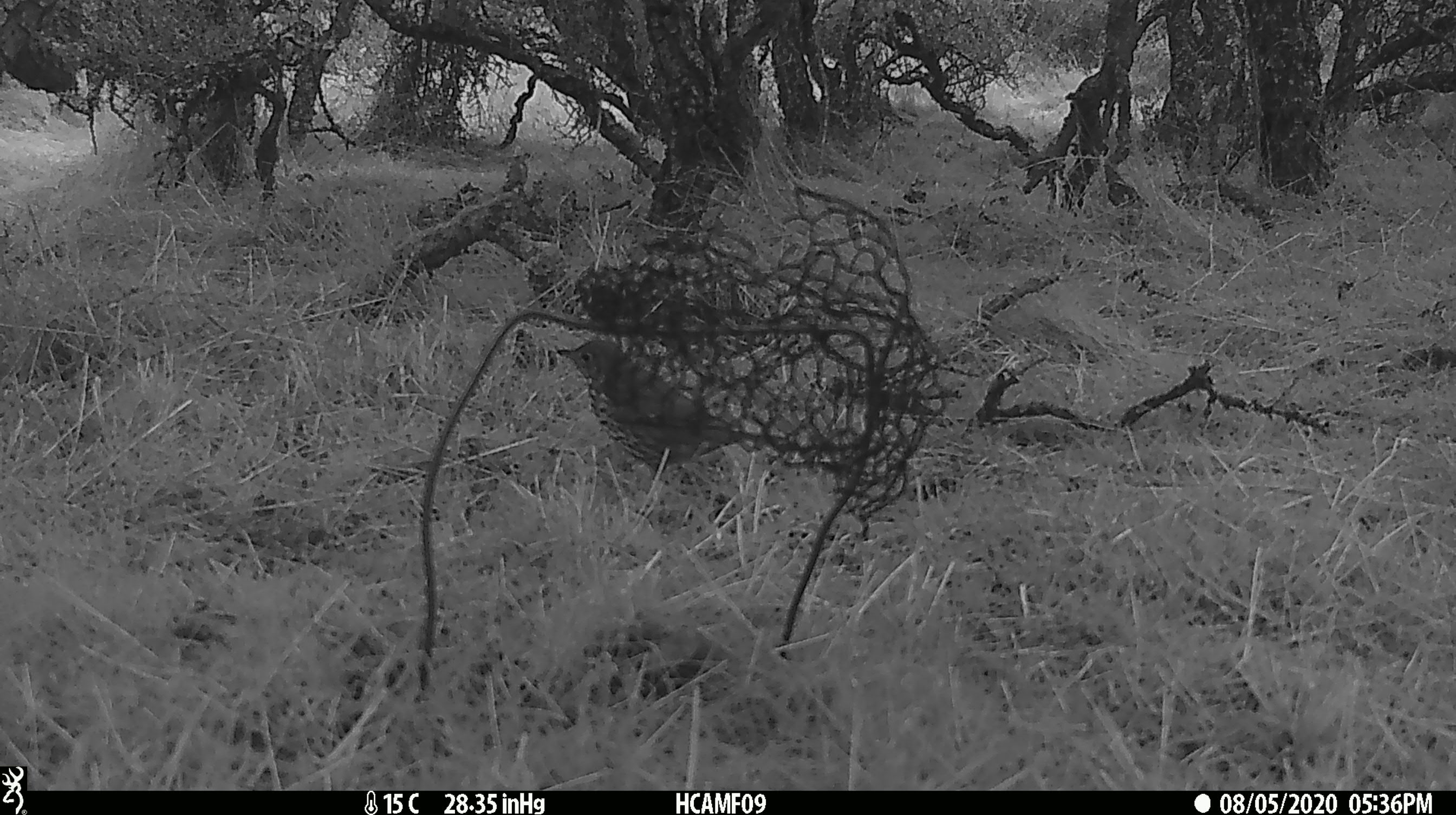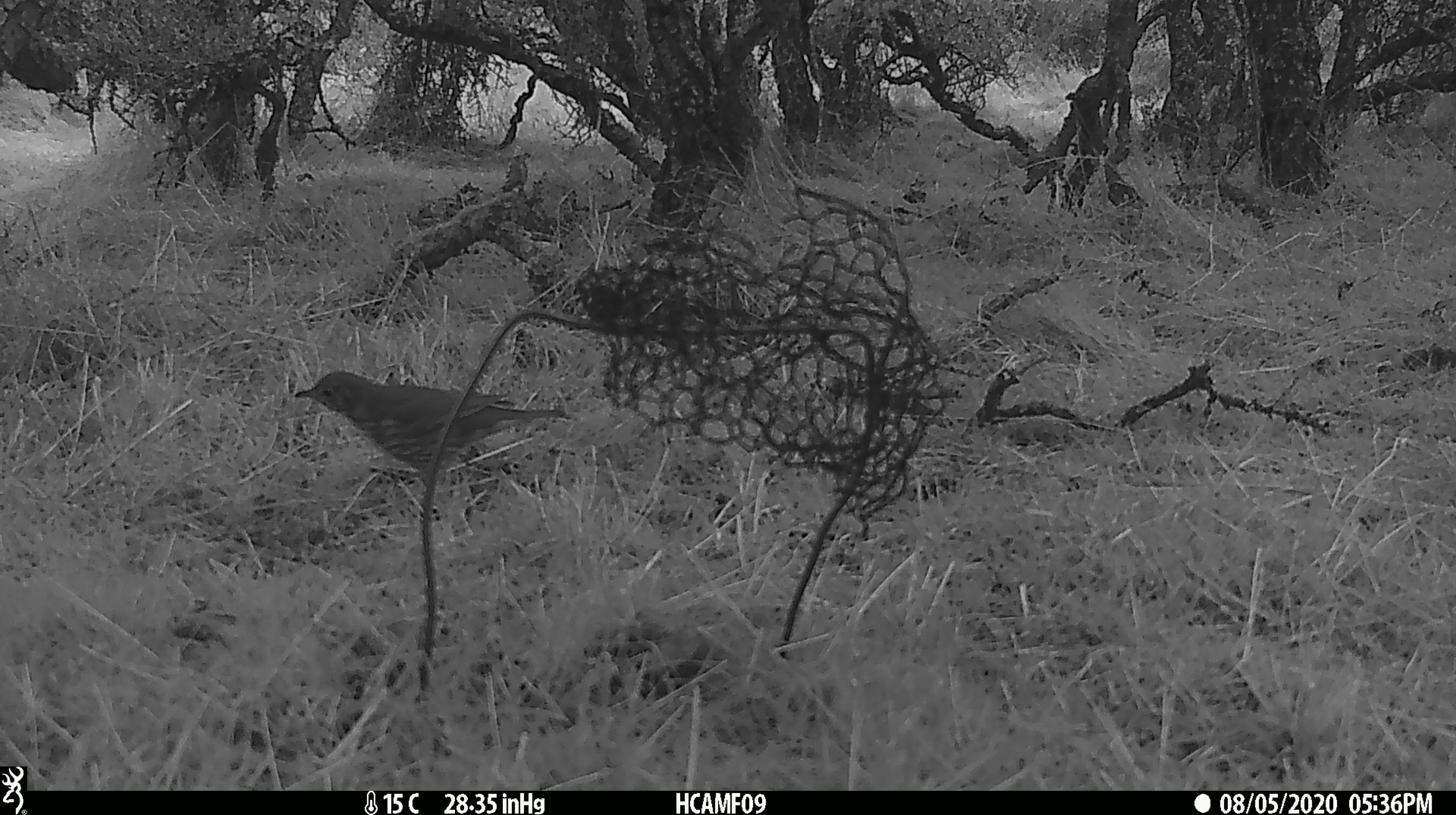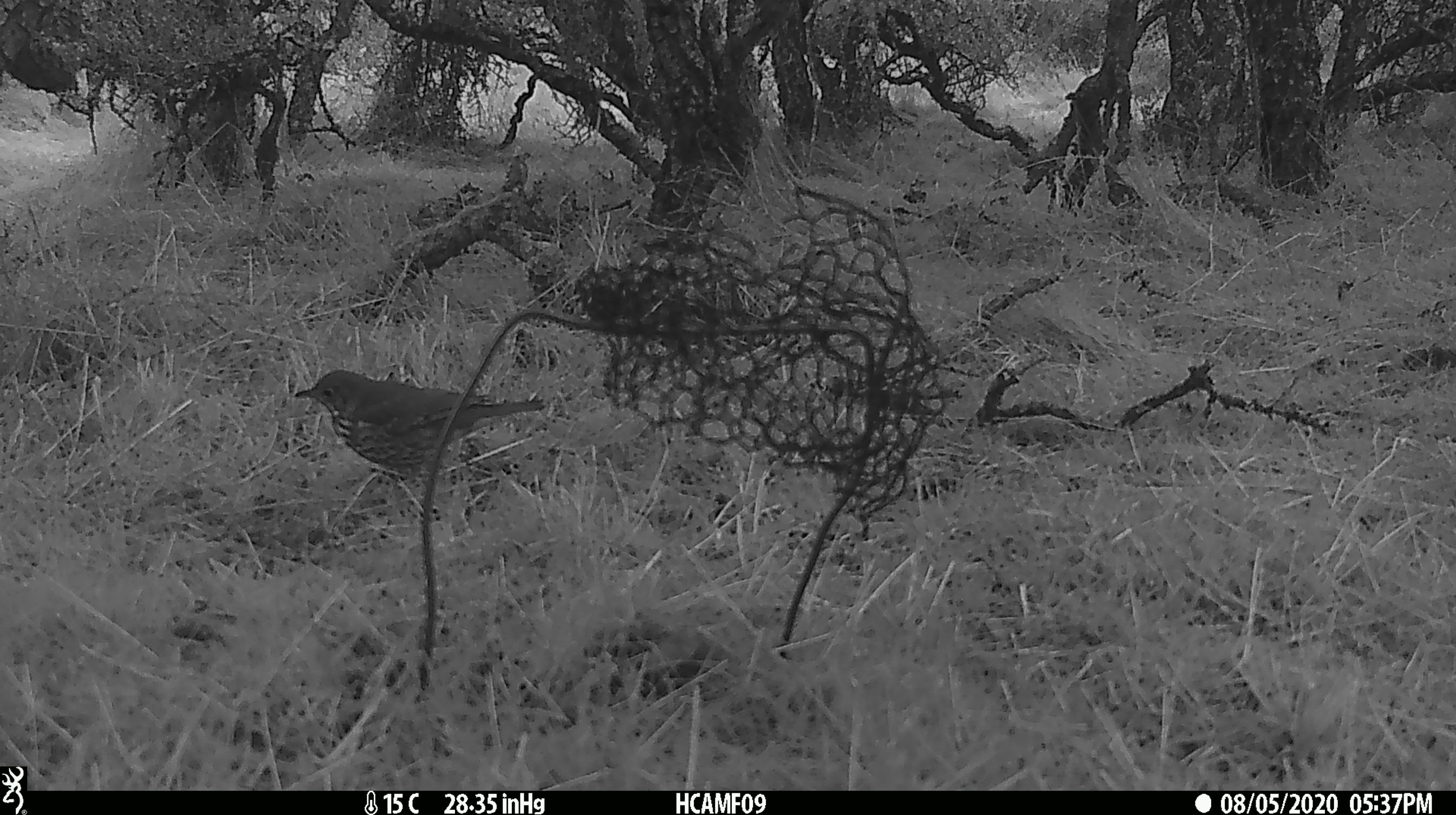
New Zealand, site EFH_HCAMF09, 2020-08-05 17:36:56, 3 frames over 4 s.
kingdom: Animalia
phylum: Chordata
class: Aves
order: Passeriformes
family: Turdidae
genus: Turdus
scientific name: Turdus philomelos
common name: song thrush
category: thrush